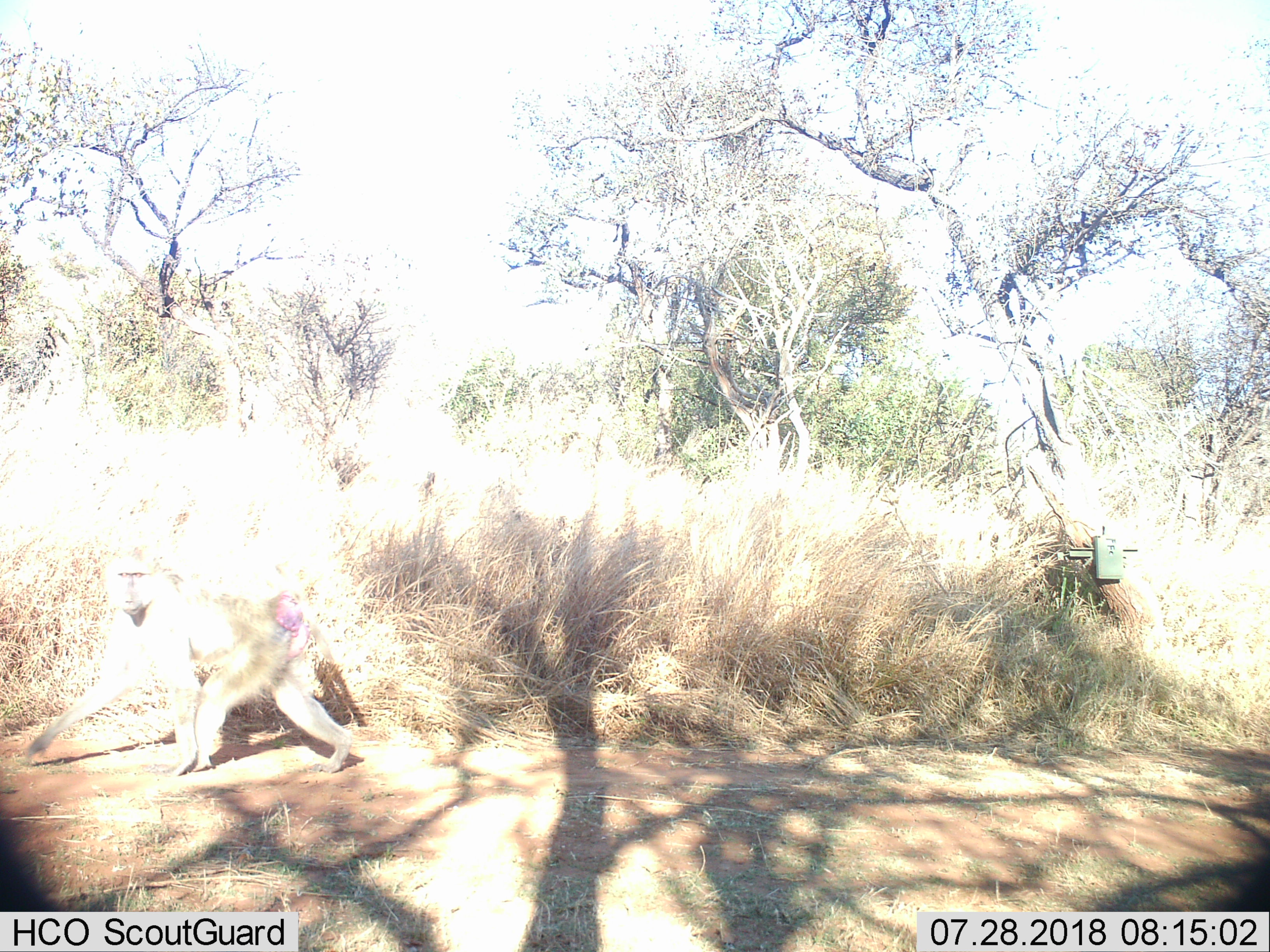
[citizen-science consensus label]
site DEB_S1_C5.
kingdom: Animalia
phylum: Chordata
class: Mammalia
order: Primates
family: Cercopithecidae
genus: Papio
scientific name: Papio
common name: baboon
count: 1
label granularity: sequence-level